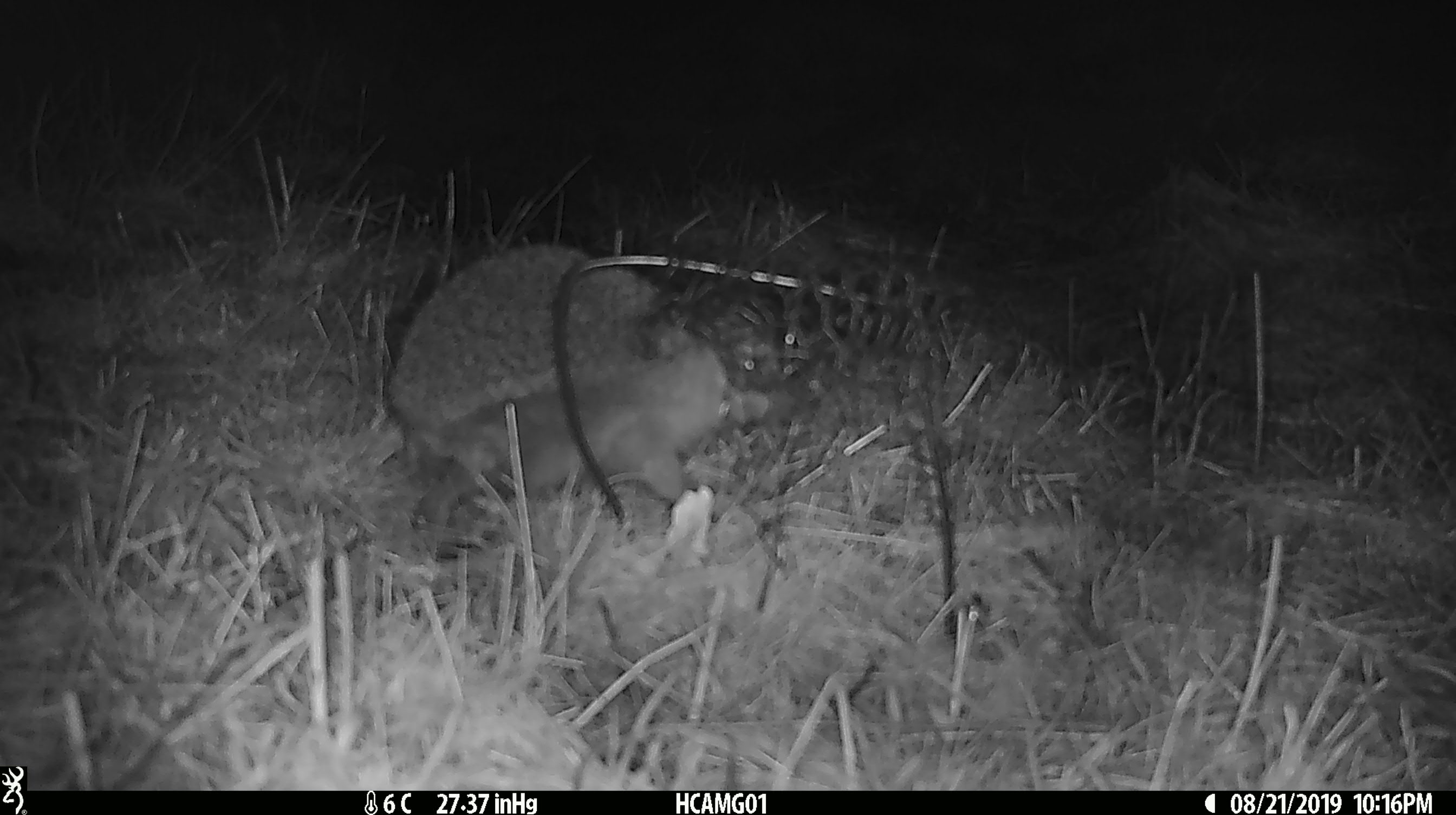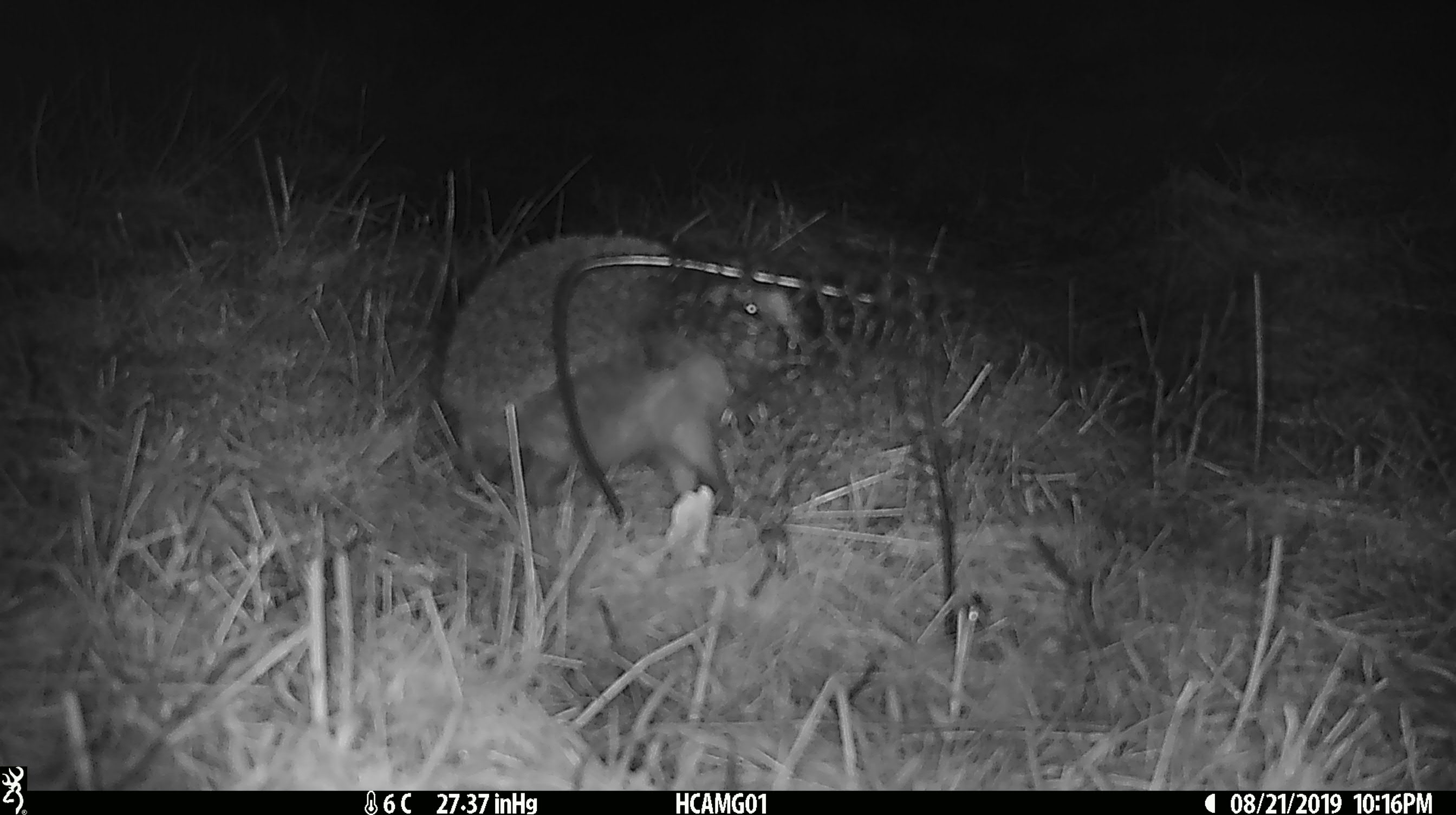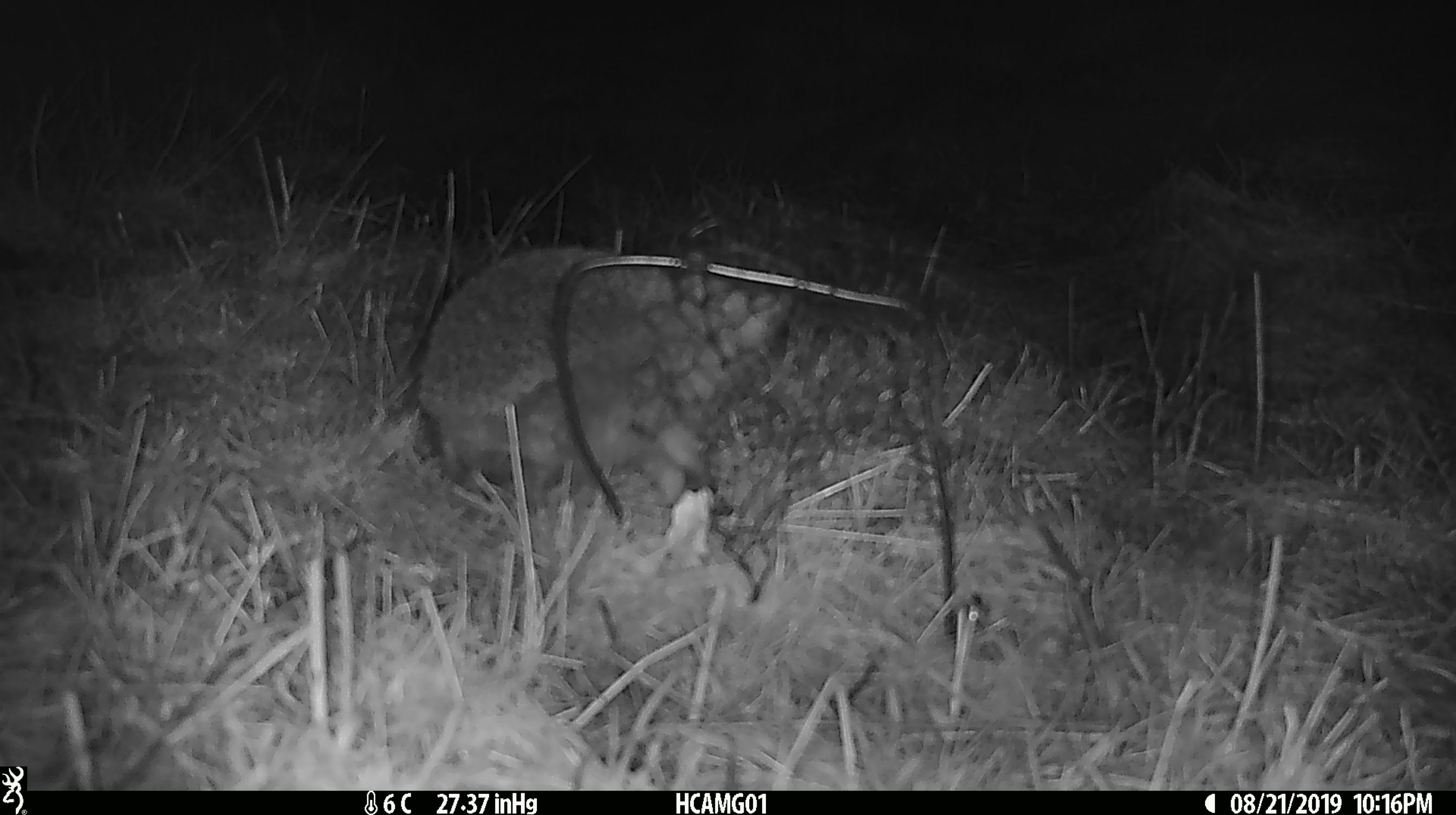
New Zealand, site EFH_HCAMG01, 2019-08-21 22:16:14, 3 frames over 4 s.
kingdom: Animalia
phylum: Chordata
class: Mammalia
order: Eulipotyphla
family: Erinaceidae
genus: Erinaceus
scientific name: Erinaceus europaeus europaeus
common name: european hedgehog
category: hedgehog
Hedgehog (european hedgehog) (Erinaceus europaeus europaeus).